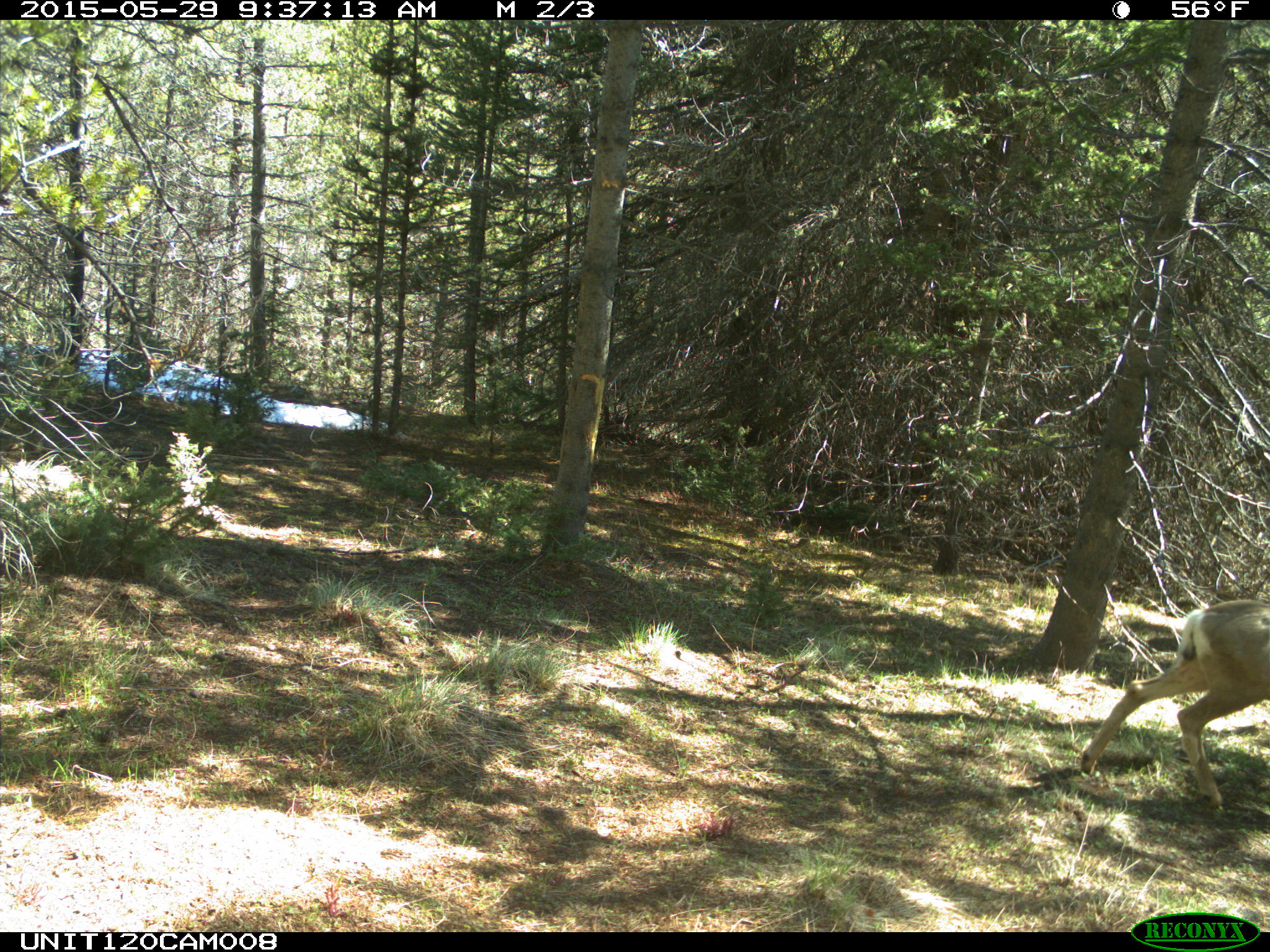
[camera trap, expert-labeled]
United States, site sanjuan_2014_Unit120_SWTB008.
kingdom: Animalia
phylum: Chordata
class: Mammalia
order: Artiodactyla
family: Cervidae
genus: Odocoileus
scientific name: Odocoileus hemionus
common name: mule deer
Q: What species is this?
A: Odocoileus hemionus (mule deer).